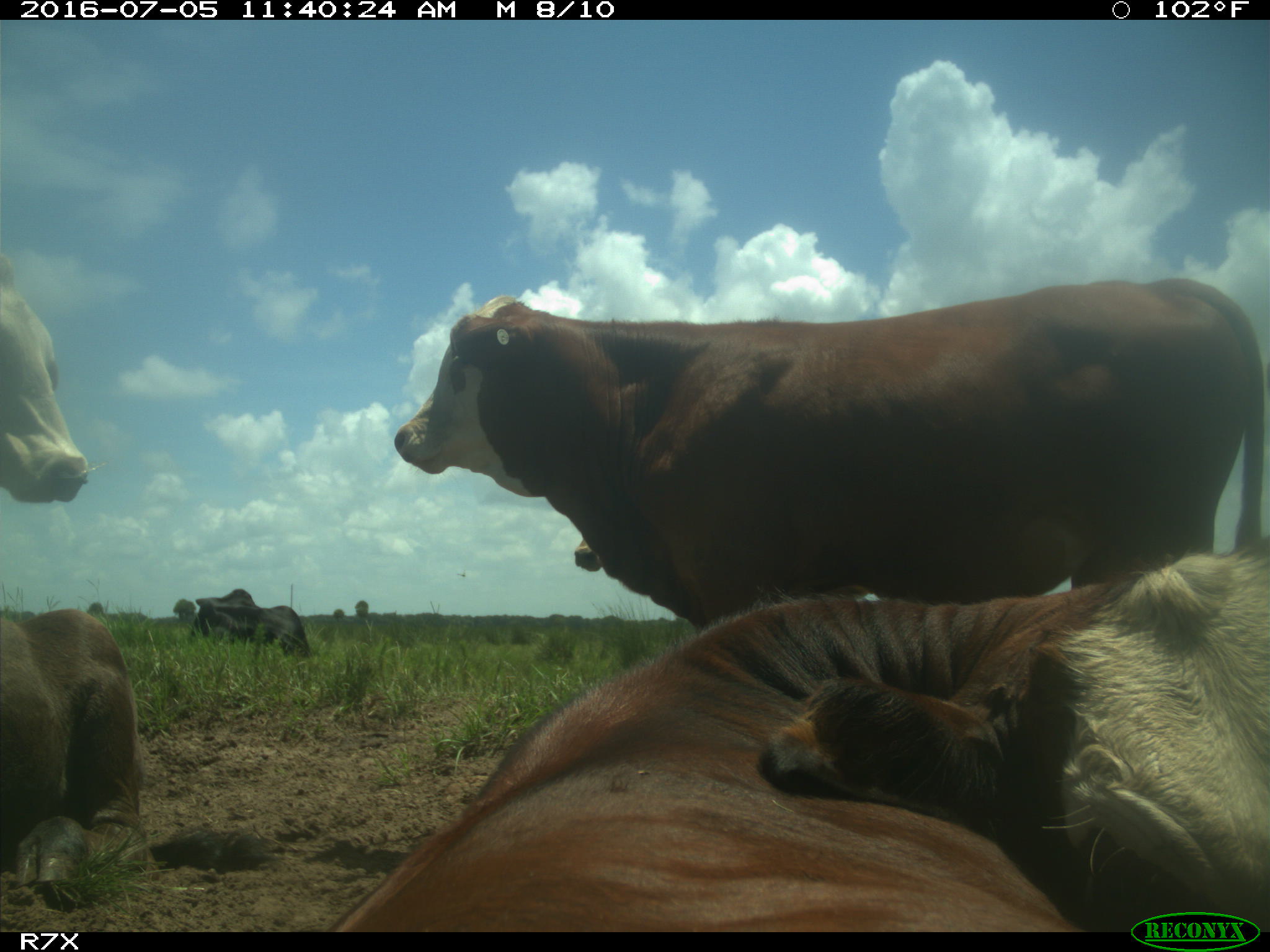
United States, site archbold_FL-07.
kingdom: Animalia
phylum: Chordata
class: Mammalia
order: Artiodactyla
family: Bovidae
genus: Bos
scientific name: Bos taurus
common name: domestic cow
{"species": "Bos taurus (domestic cow)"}